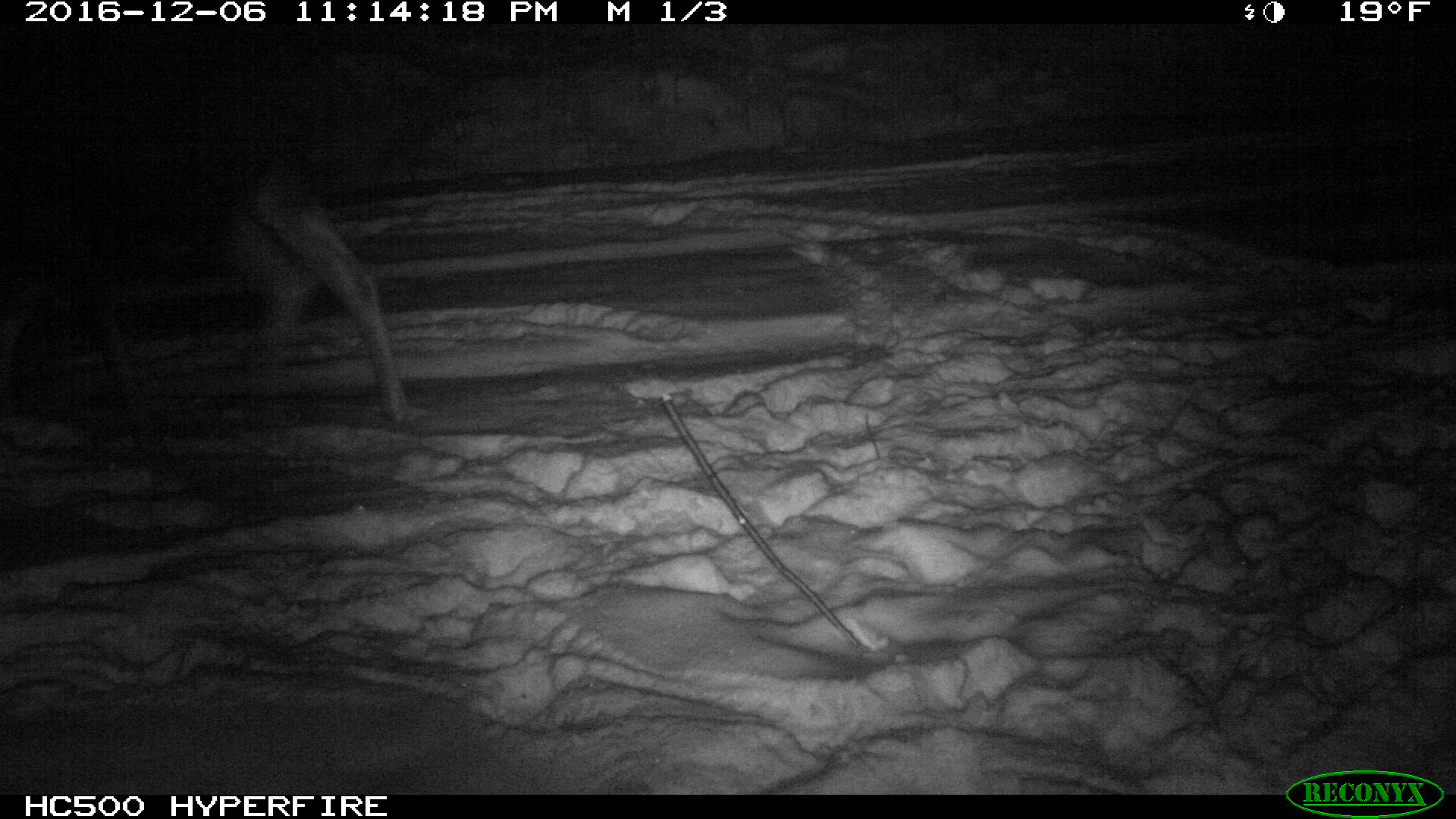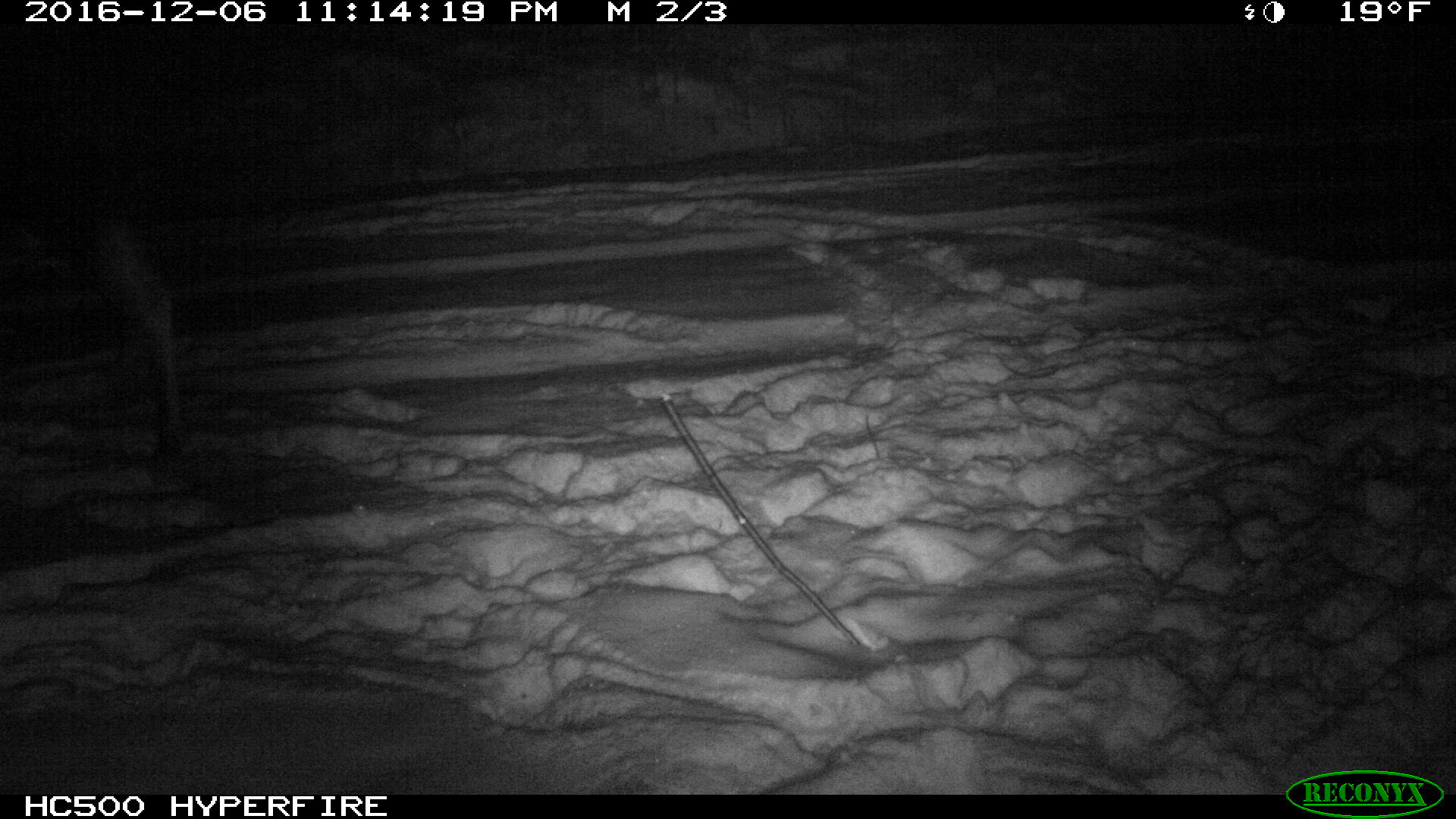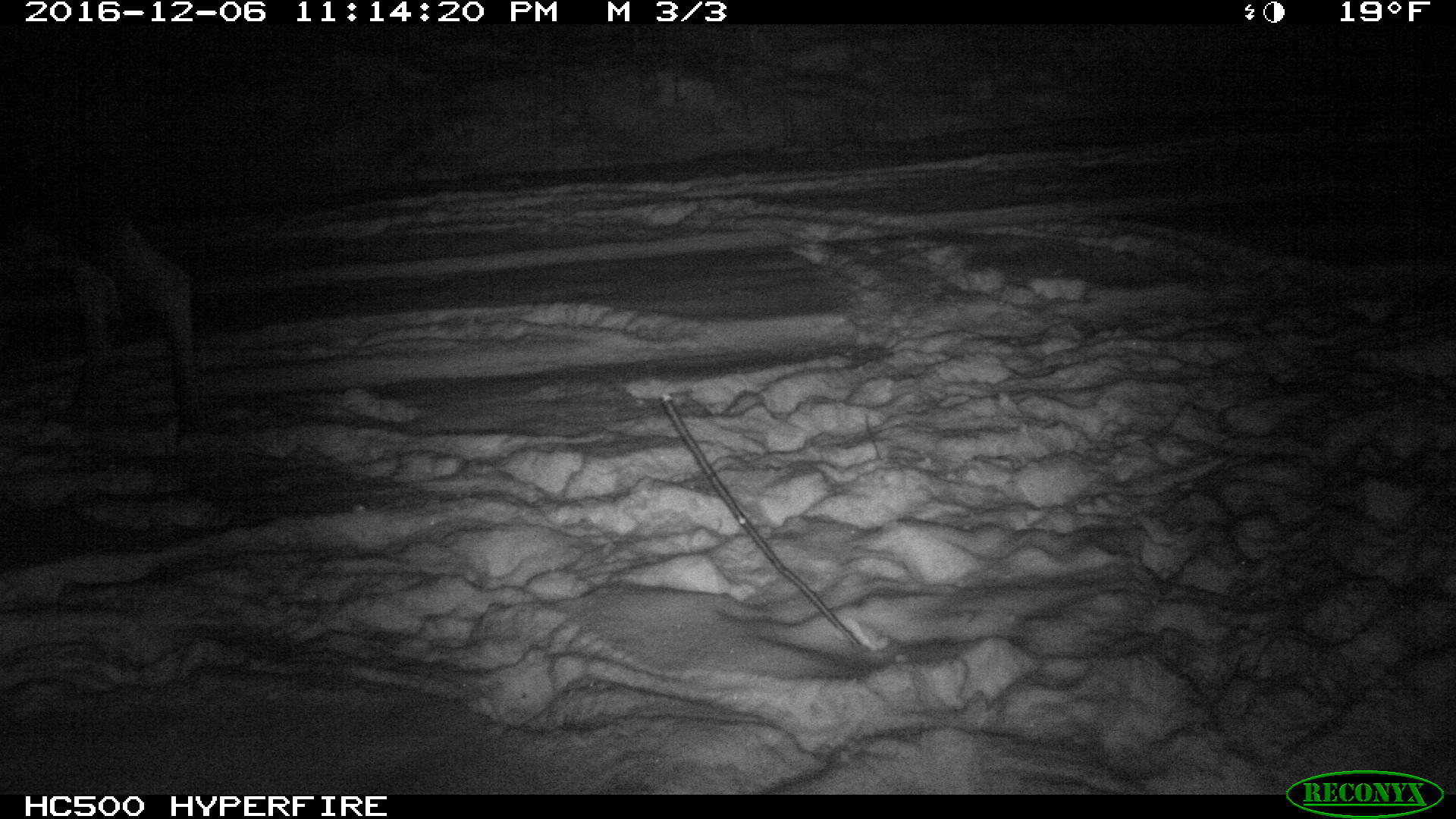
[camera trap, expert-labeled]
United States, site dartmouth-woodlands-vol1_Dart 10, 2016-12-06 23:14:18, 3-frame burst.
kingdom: Animalia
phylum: Chordata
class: Mammalia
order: Artiodactyla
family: Cervidae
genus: Alces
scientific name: Alces alces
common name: moose